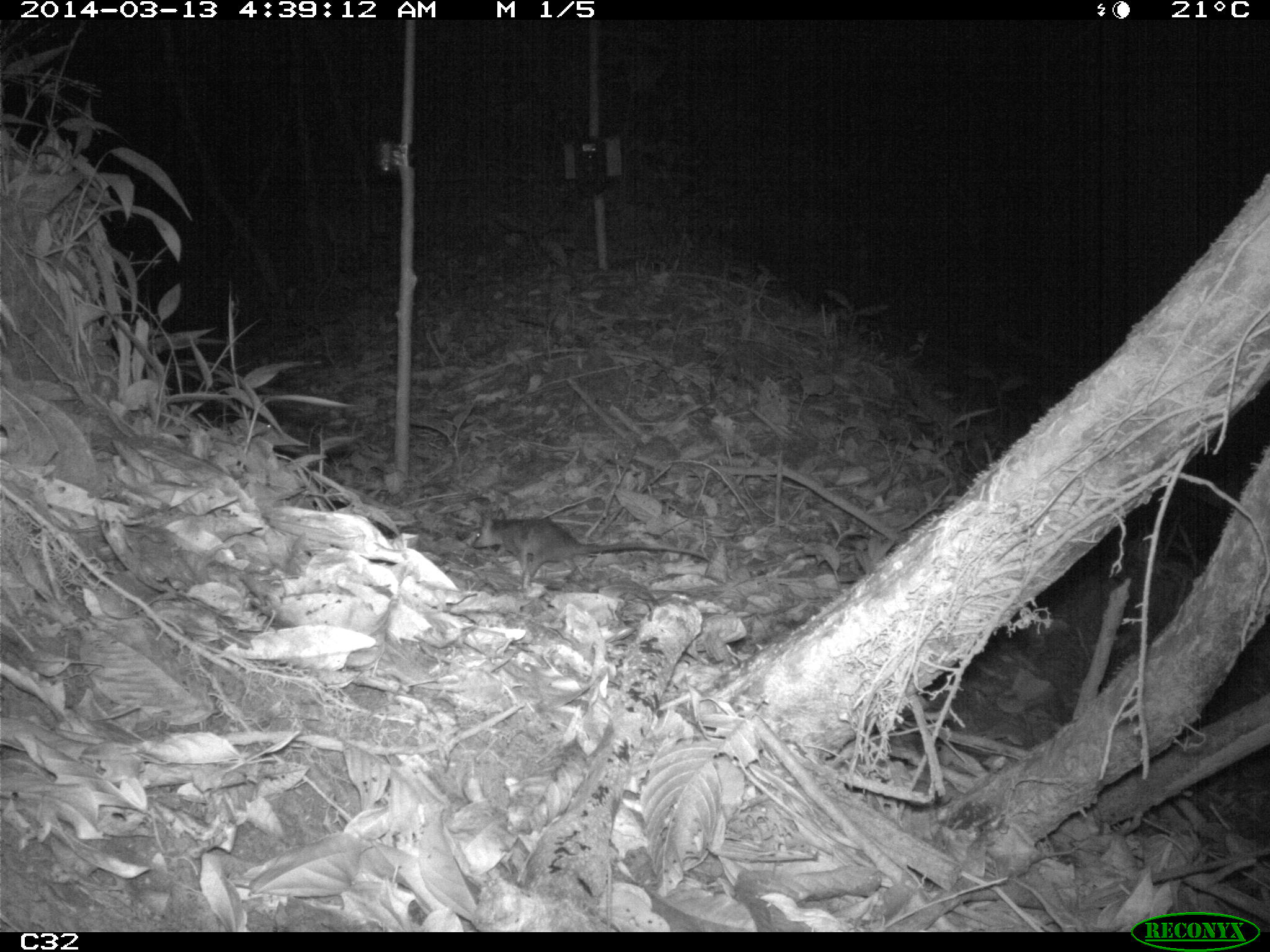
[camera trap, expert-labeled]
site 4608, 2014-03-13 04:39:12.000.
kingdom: Animalia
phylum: Chordata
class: Mammalia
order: Didelphimorphia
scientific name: Didelphimorphia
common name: opossum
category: unknown opossum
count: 1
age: adult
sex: female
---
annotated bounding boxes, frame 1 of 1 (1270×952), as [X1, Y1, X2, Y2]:
unknown opossum: [471, 507, 711, 589]